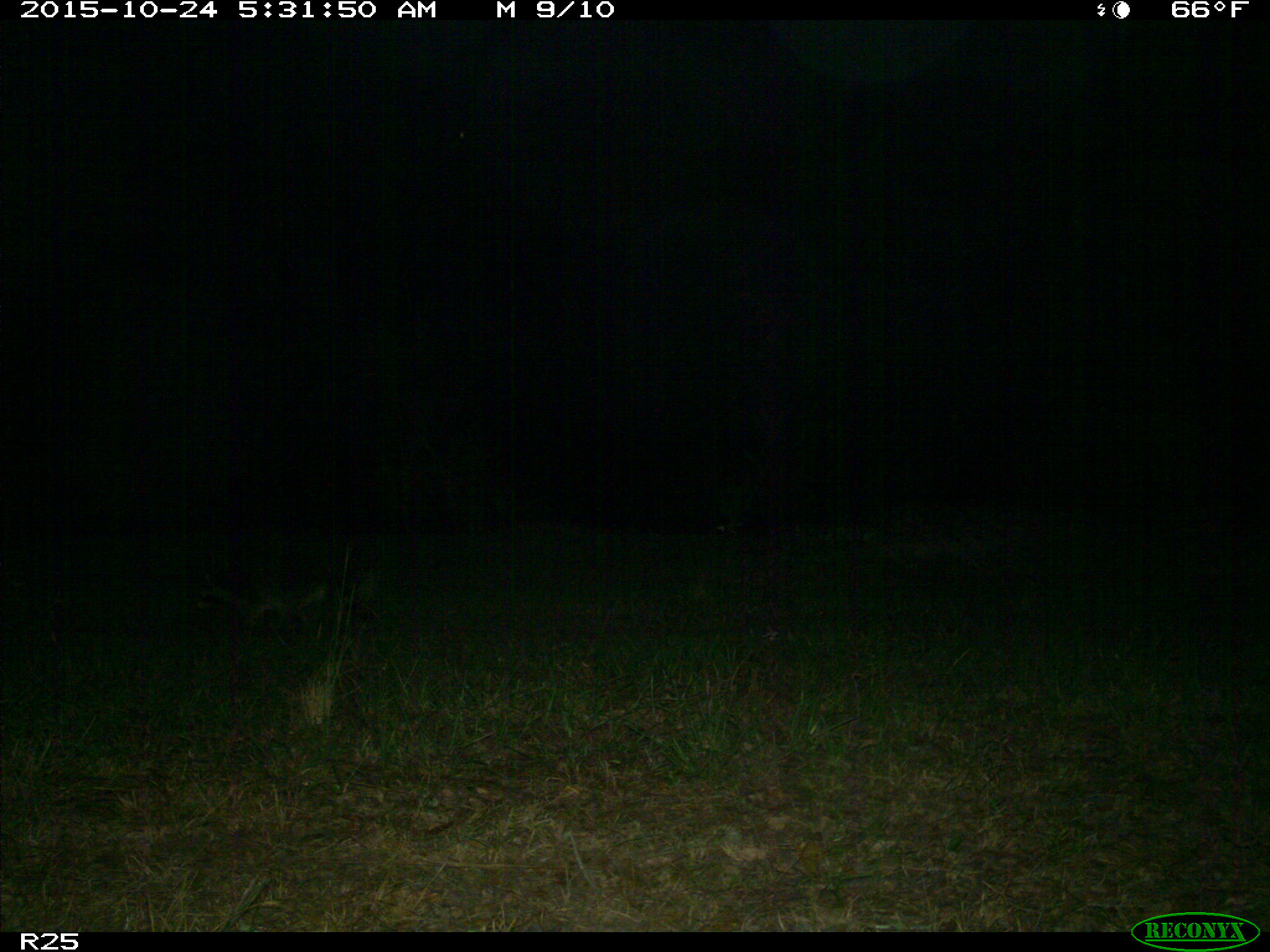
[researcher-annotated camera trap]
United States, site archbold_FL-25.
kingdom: Animalia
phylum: Chordata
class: Mammalia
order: Carnivora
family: Procyonidae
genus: Procyon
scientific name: Procyon lotor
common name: common raccoon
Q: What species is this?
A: Procyon lotor (common raccoon).